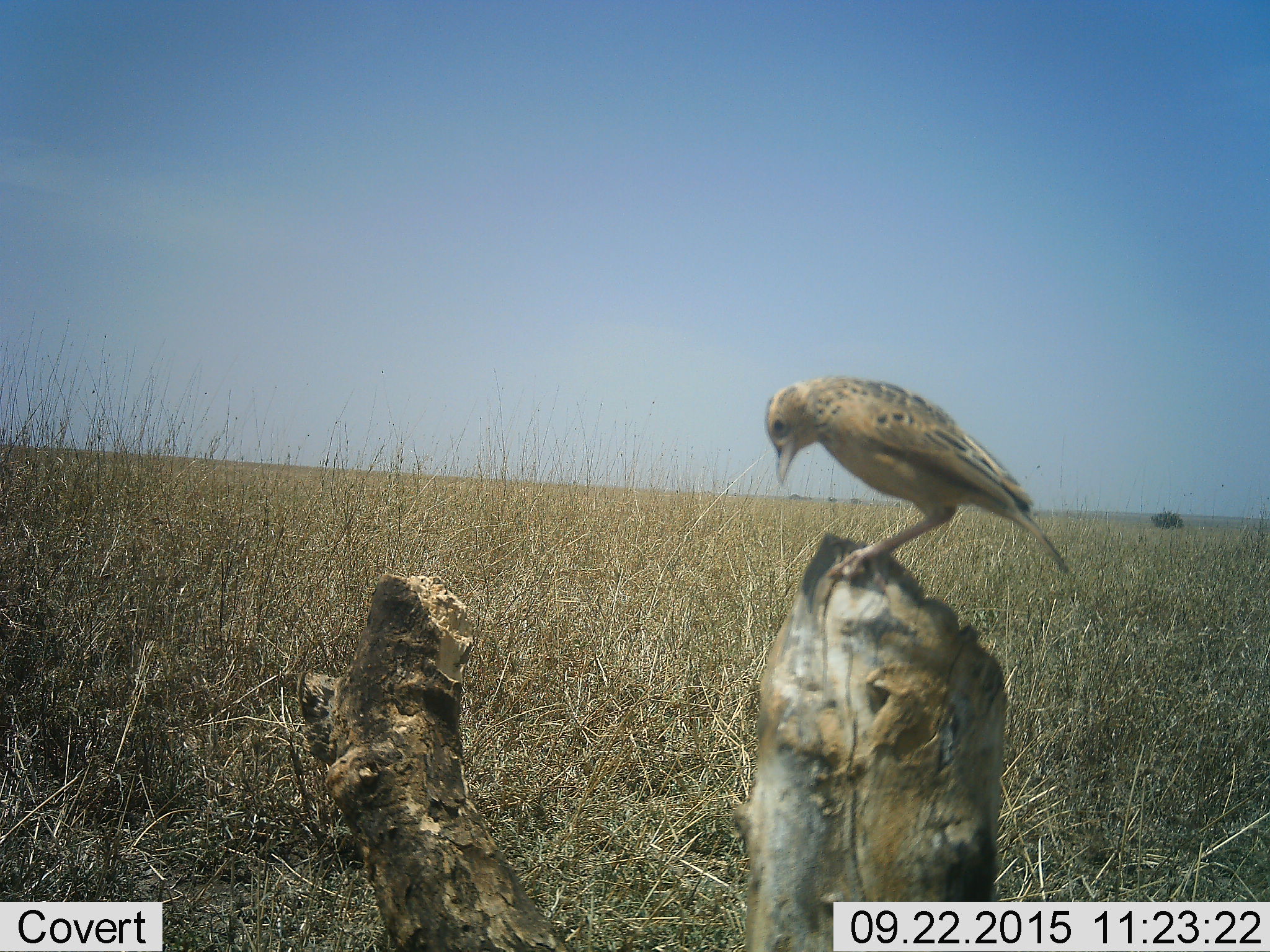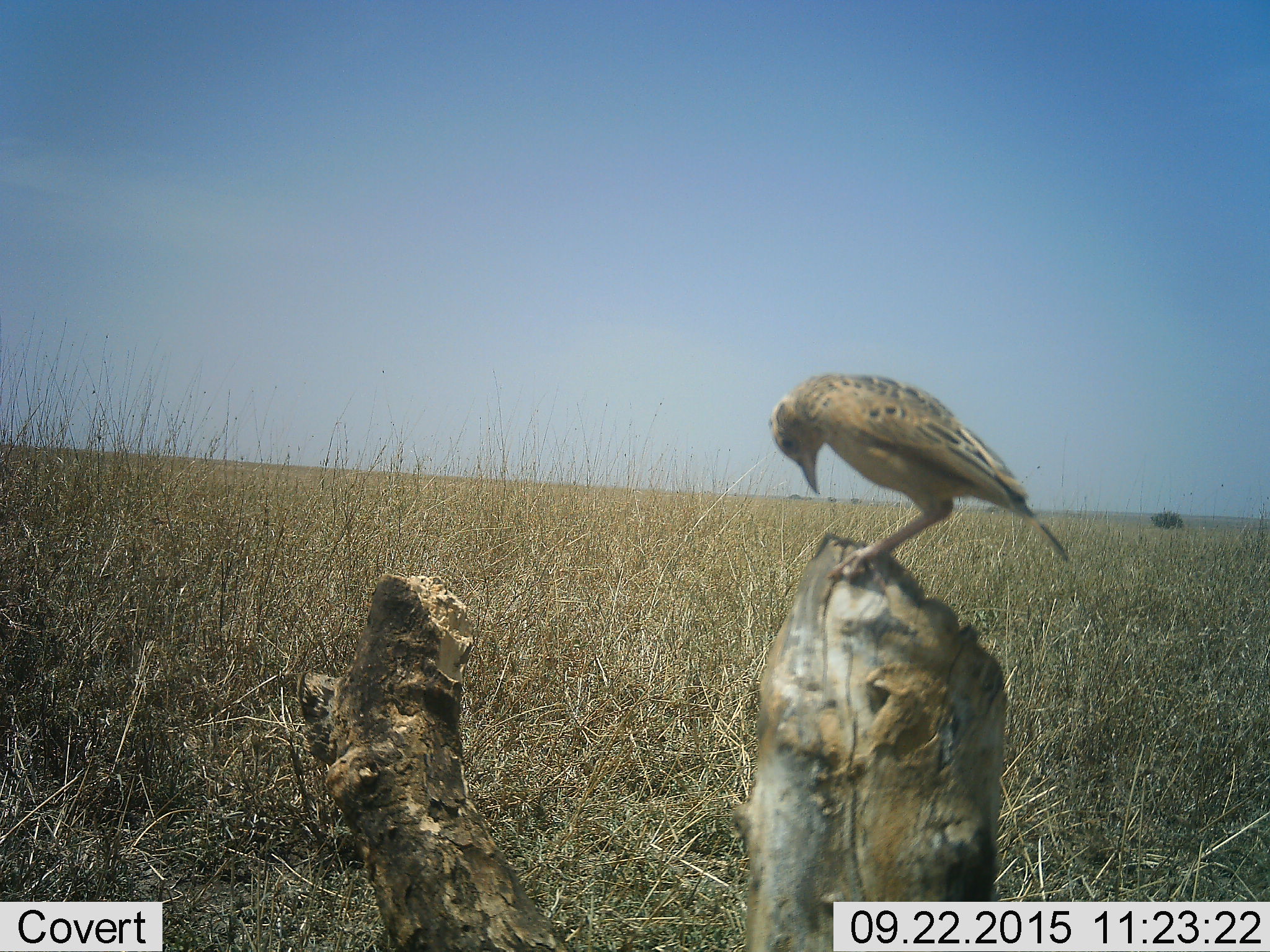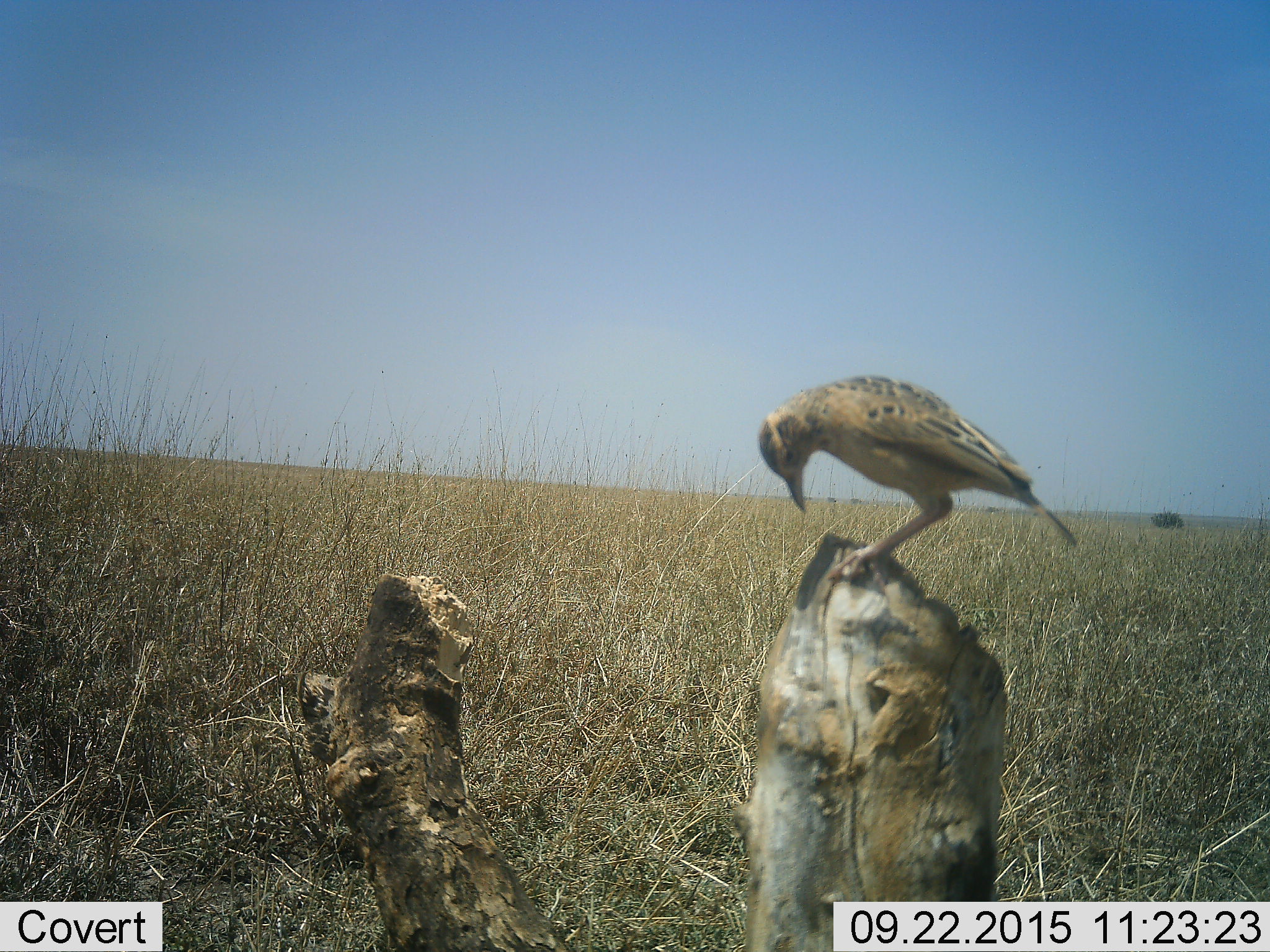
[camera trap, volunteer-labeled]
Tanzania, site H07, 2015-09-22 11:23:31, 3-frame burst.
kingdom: Animalia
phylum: Chordata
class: Aves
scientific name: Aves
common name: bird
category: otherbird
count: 1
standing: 80%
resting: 30%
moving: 0%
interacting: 0%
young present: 0%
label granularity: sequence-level